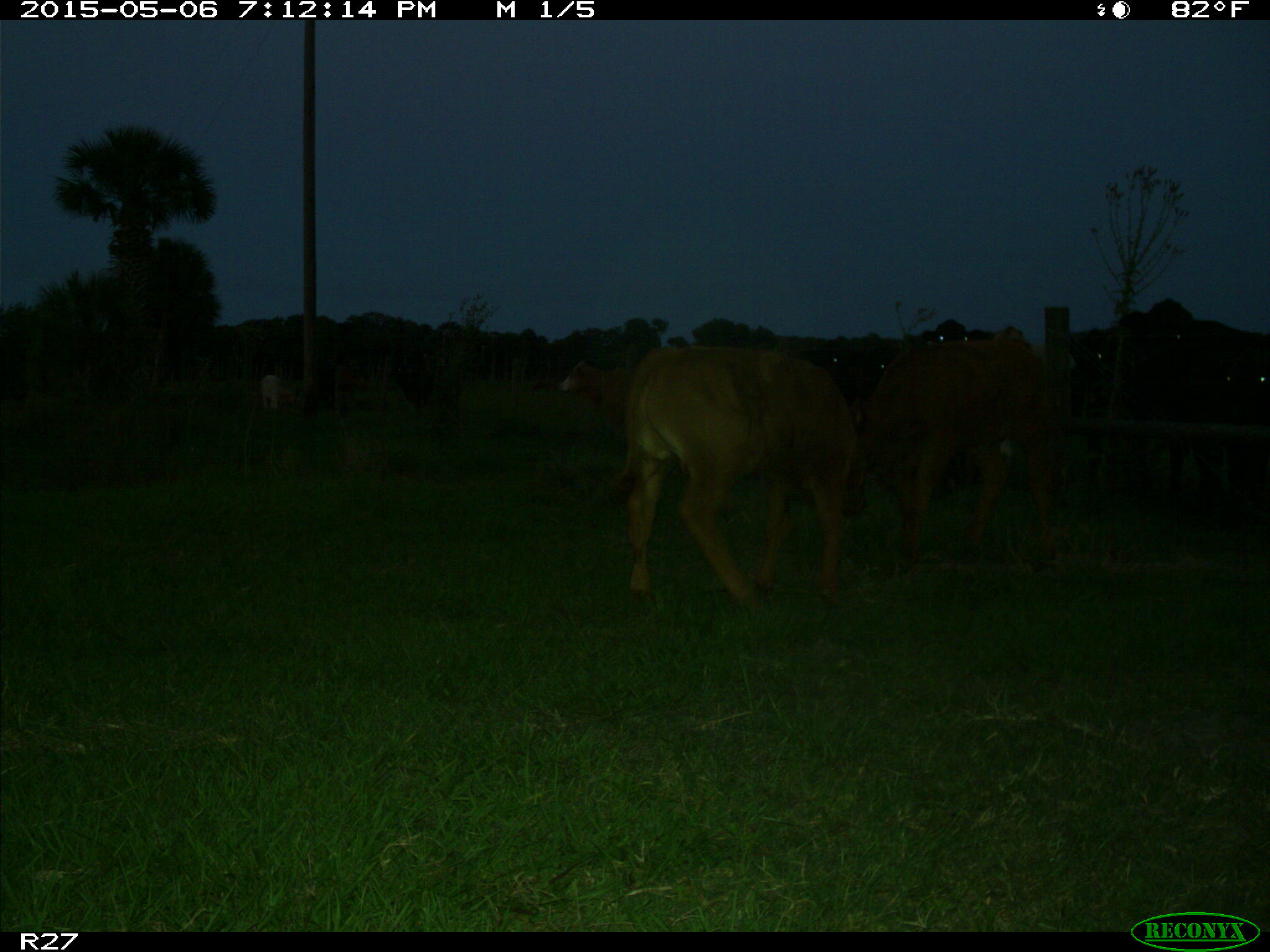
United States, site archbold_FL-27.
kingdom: Animalia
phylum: Chordata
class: Mammalia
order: Artiodactyla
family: Bovidae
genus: Bos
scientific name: Bos taurus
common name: domestic cow